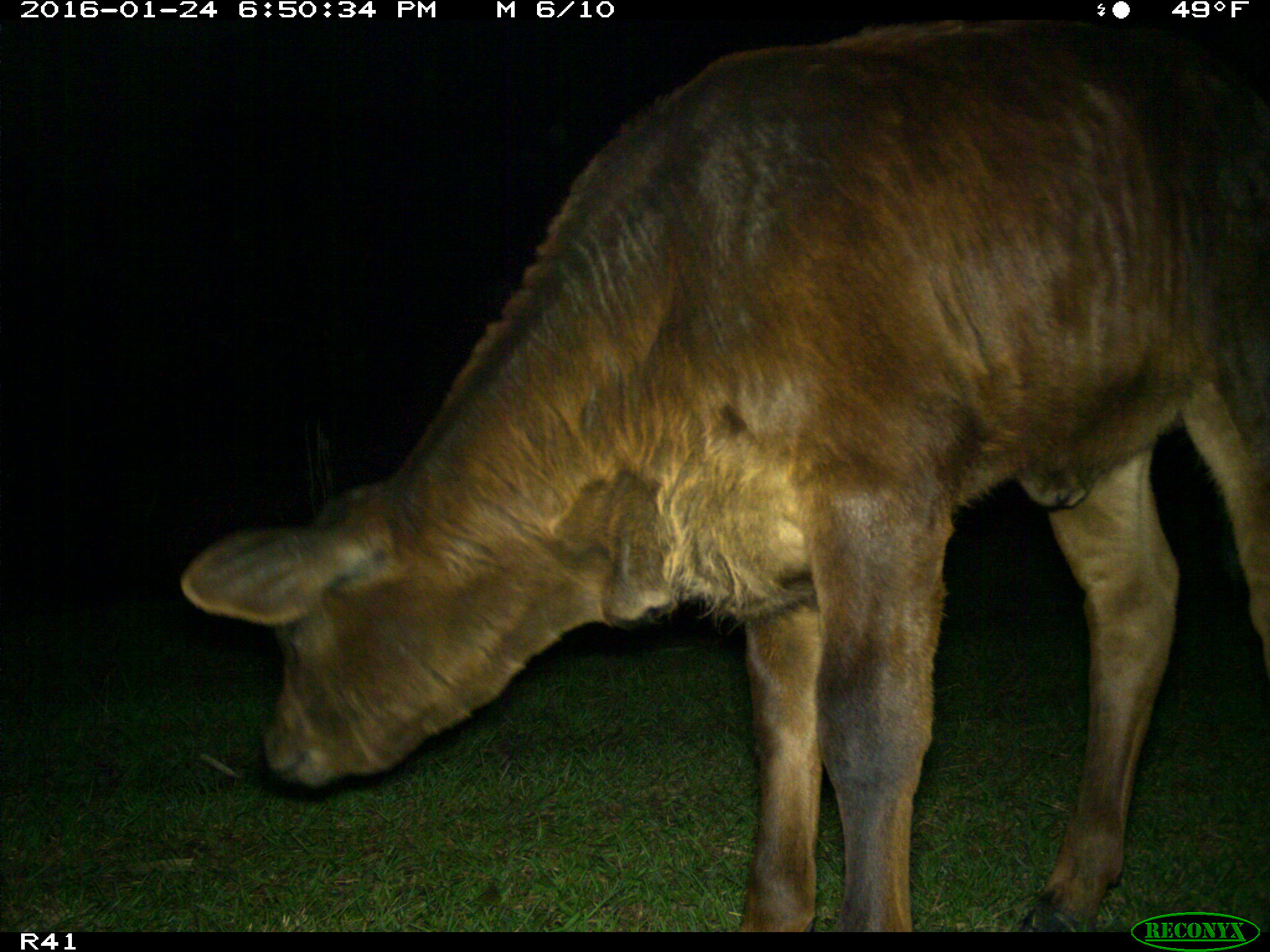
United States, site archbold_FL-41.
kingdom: Animalia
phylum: Chordata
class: Mammalia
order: Artiodactyla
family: Bovidae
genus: Bos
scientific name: Bos taurus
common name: domestic cow